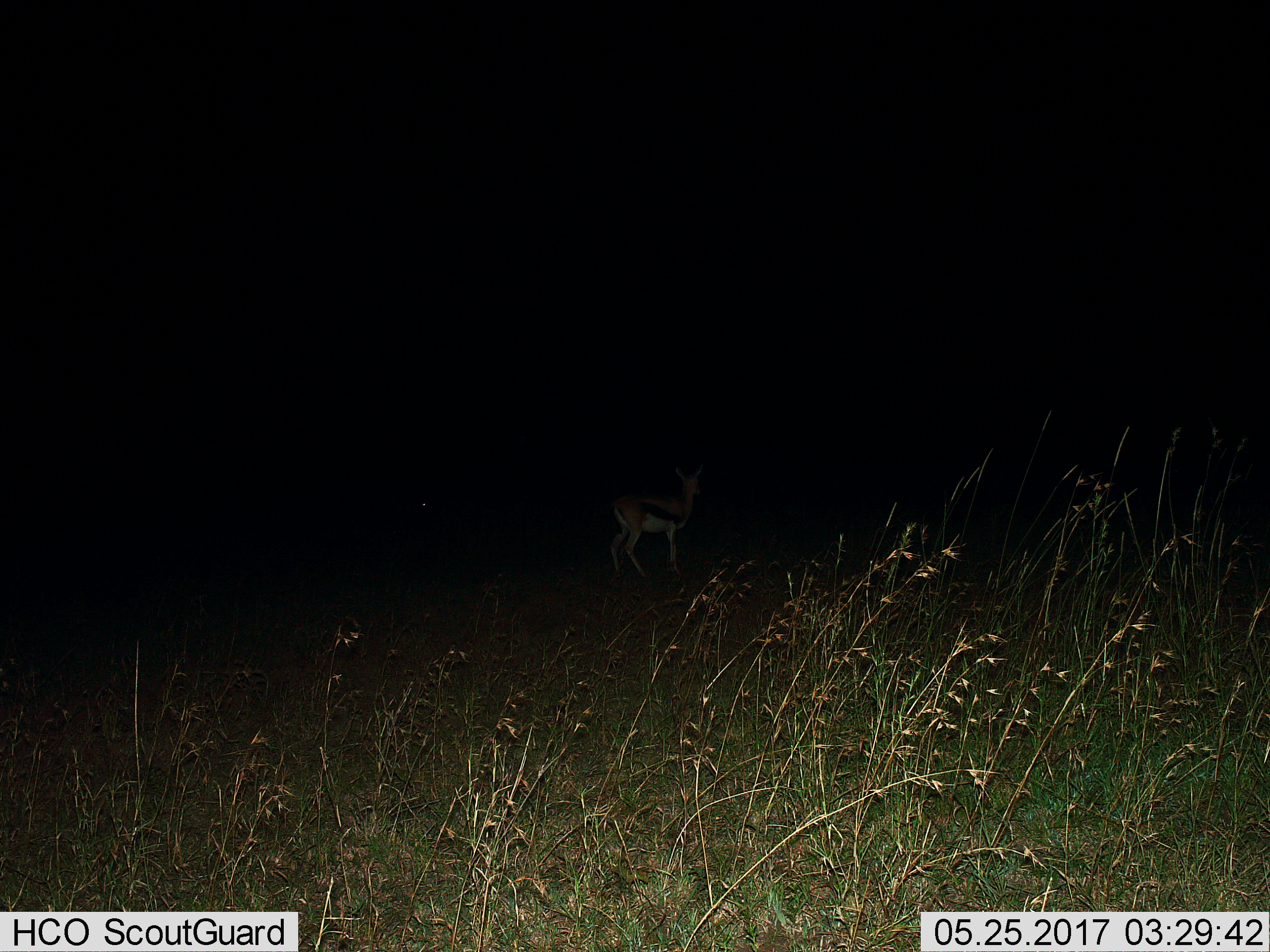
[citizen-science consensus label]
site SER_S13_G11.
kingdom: Animalia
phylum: Chordata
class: Mammalia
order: Artiodactyla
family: Bovidae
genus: Eudorcas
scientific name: Eudorcas thomsonii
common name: thomson's gazelle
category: gazellethomsons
Gazellethomsons (thomson's gazelle) (Eudorcas thomsonii), count 1. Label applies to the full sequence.